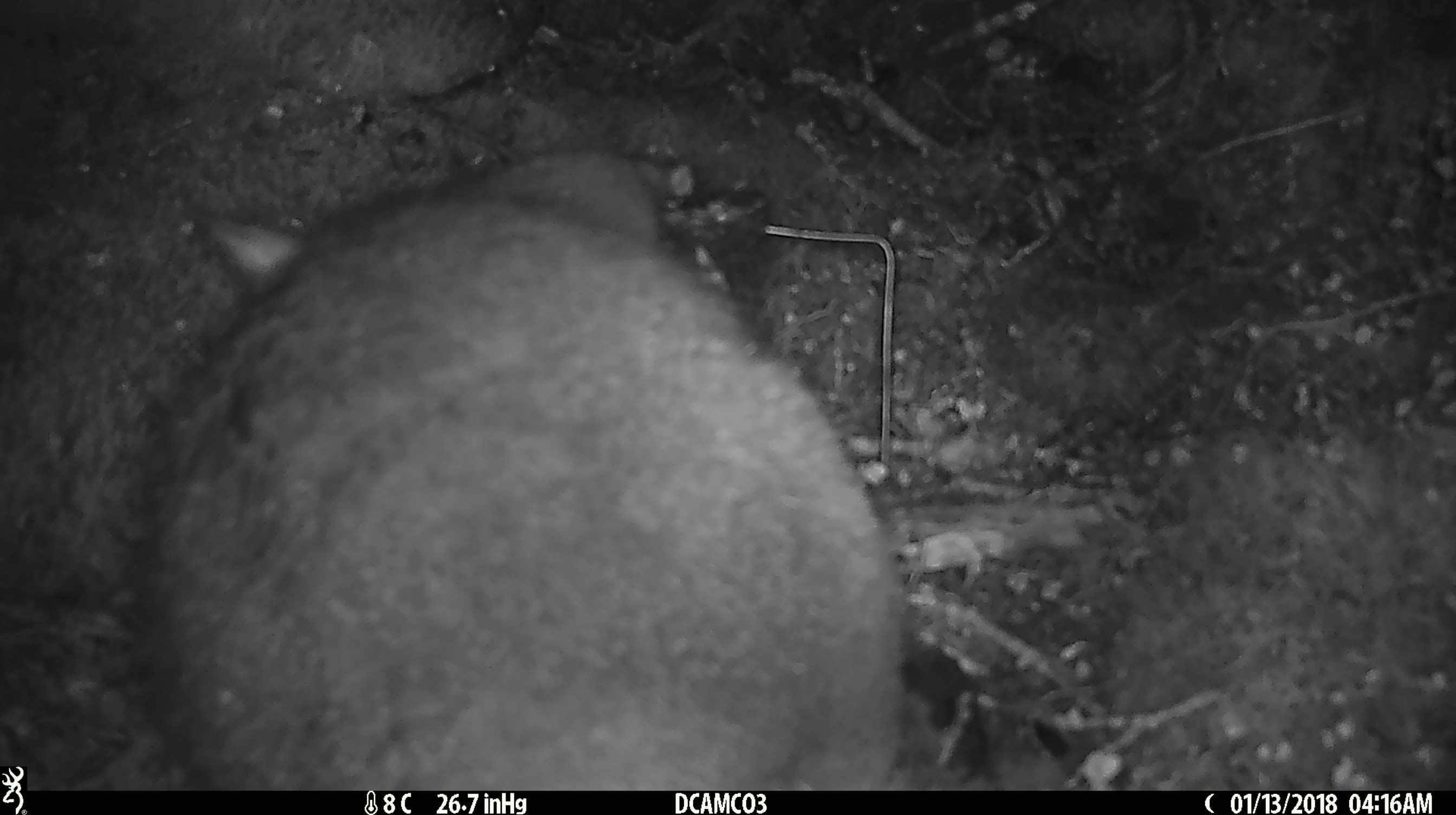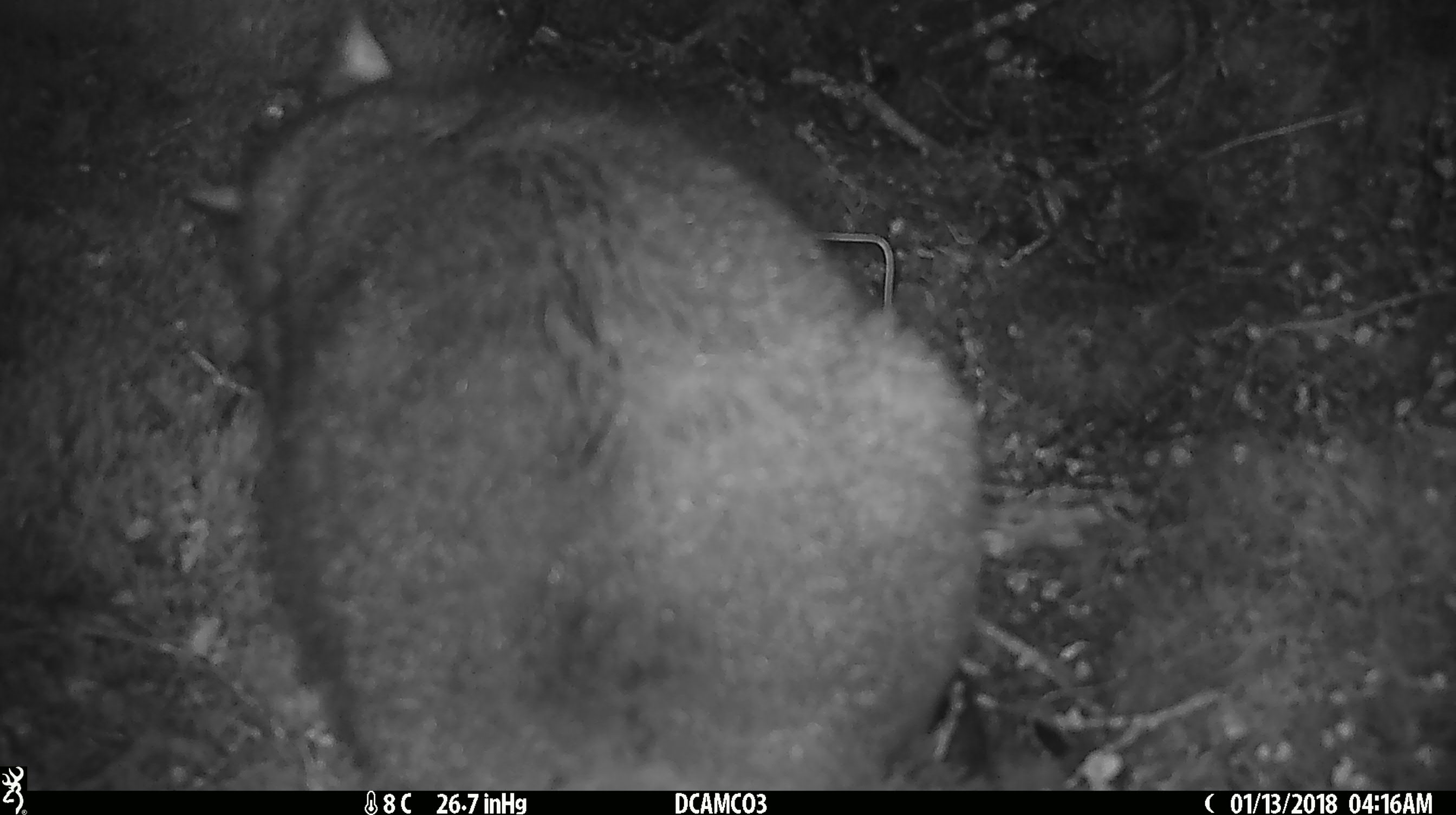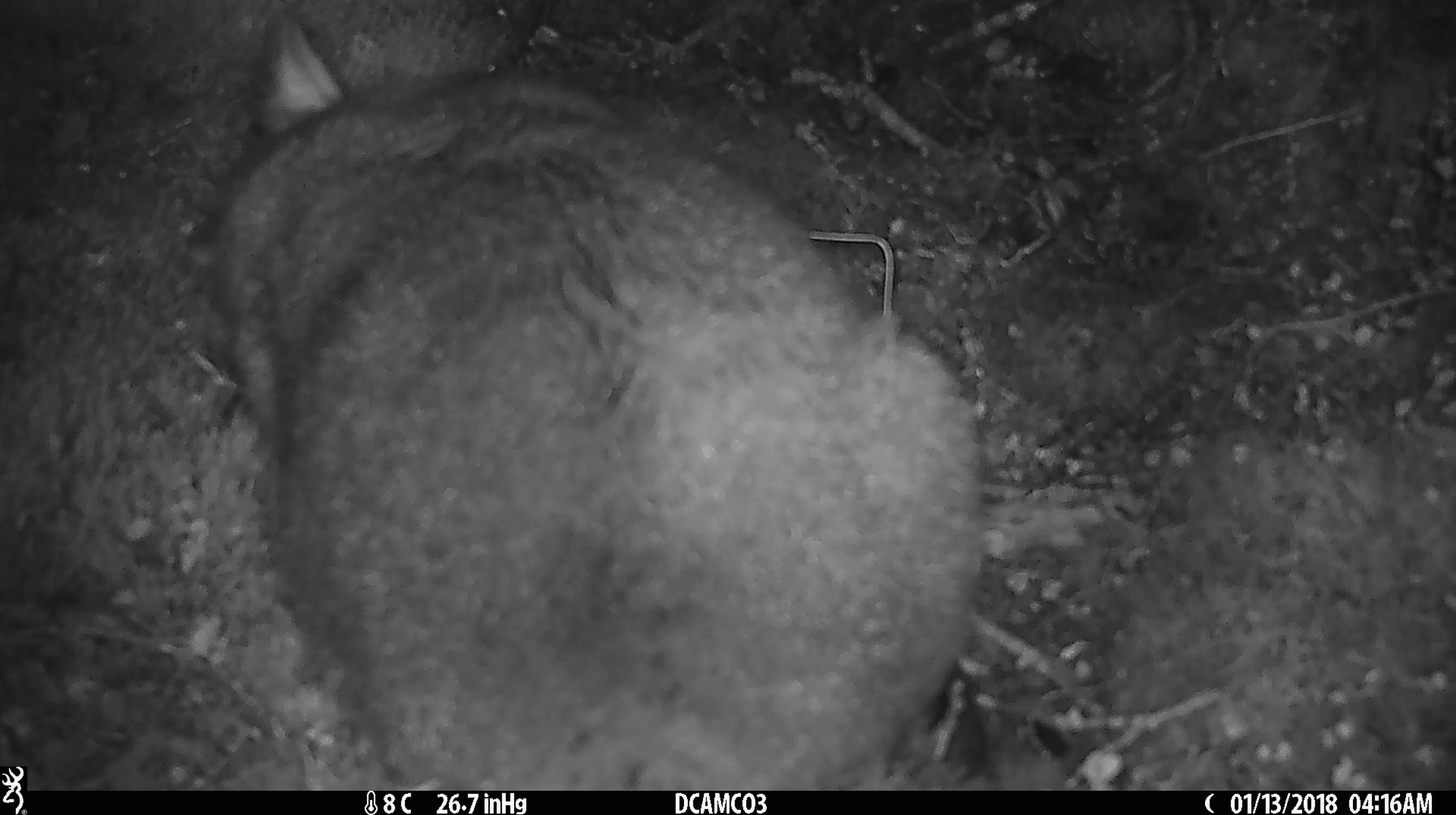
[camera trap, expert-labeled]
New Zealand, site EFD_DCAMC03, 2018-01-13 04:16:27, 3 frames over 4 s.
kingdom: Animalia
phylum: Chordata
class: Mammalia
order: Diprotodontia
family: Phalangeridae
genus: Trichosurus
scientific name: Trichosurus vulpecula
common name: common brushtail possum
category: possum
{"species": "possum (common brushtail possum) (Trichosurus vulpecula)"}